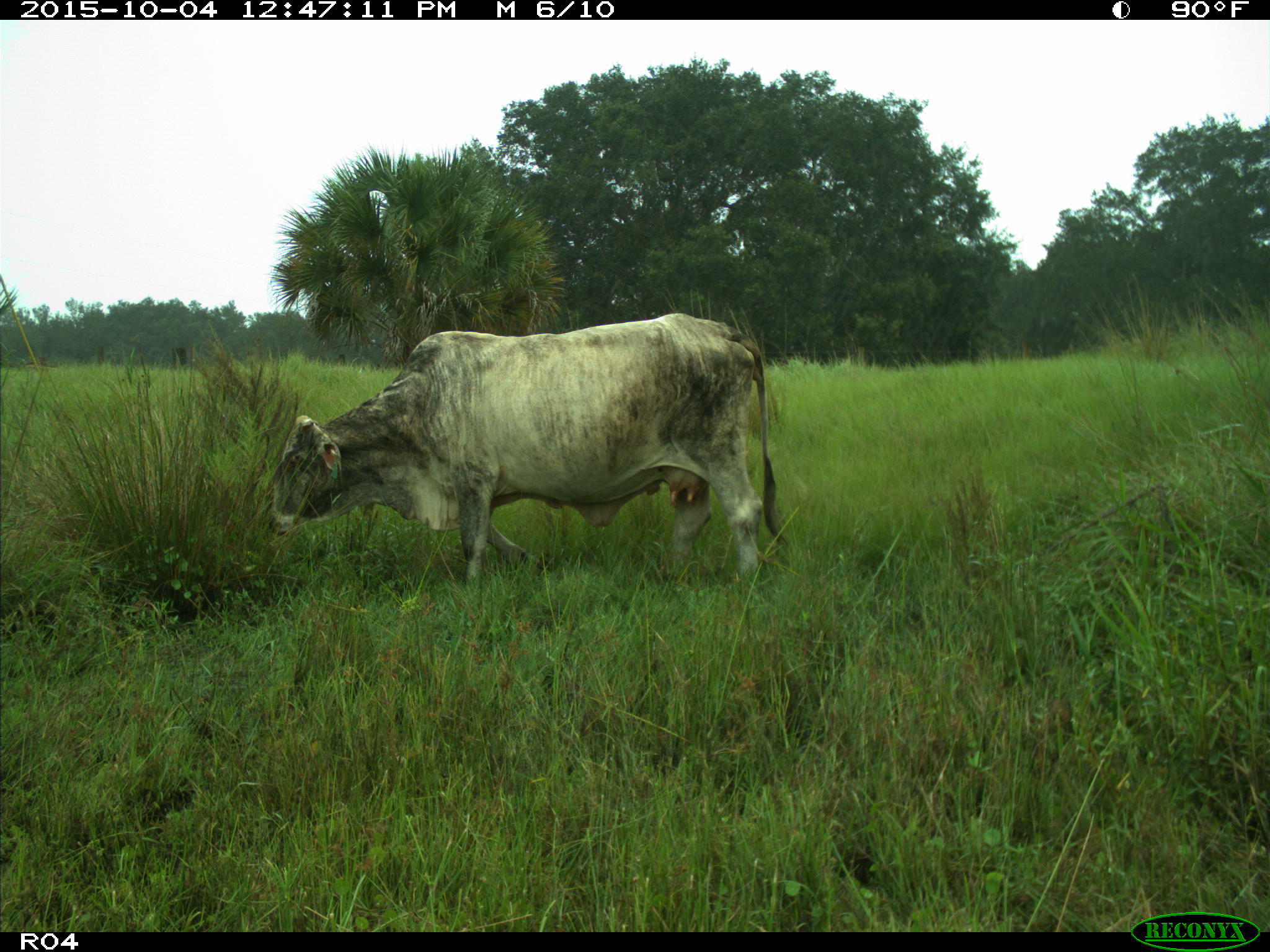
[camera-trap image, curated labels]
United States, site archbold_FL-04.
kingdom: Animalia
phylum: Chordata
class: Mammalia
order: Artiodactyla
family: Bovidae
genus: Bos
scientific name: Bos taurus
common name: domestic cow